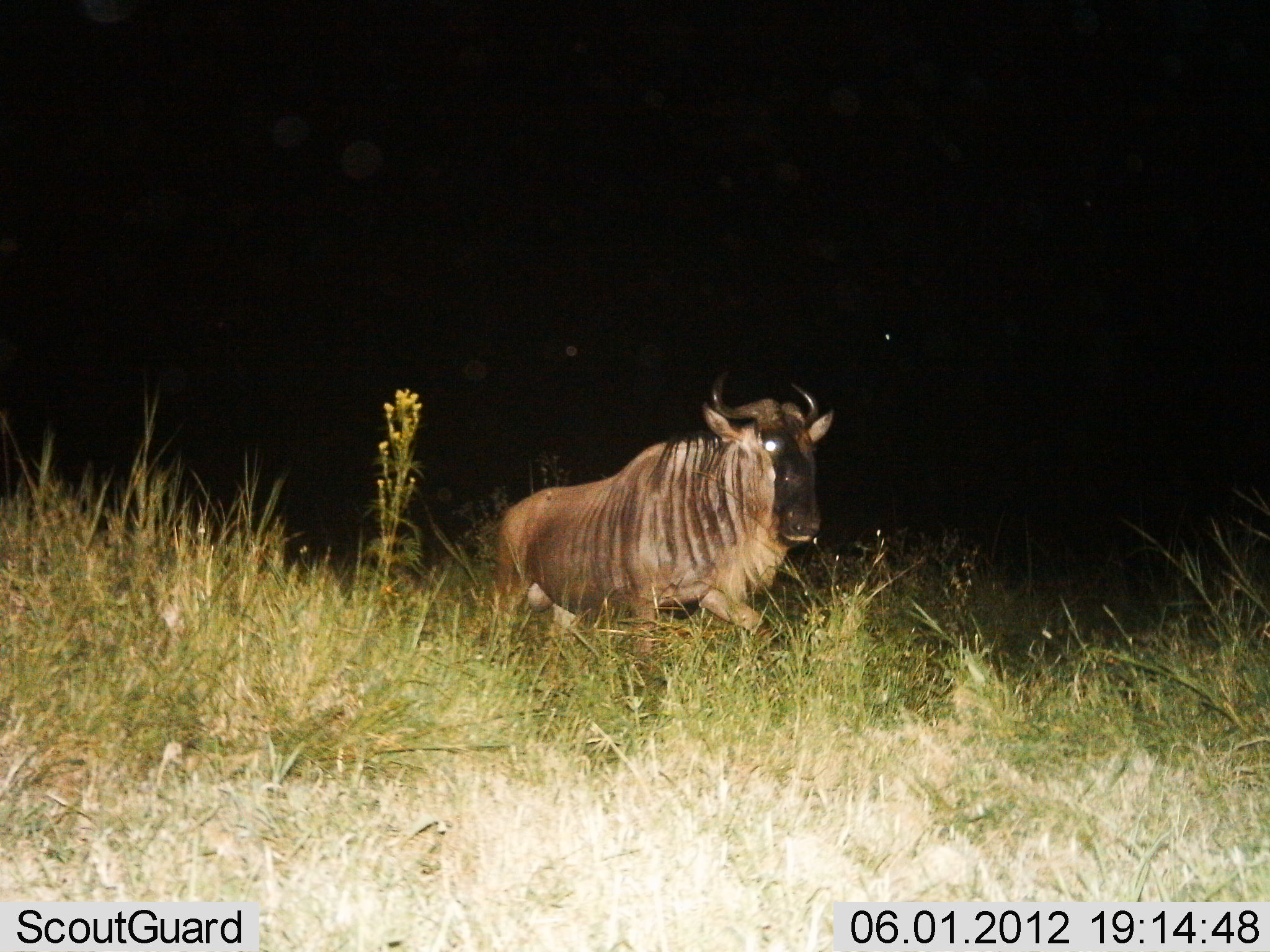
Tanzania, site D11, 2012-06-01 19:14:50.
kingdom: Animalia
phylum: Chordata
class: Mammalia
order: Artiodactyla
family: Bovidae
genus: Connochaetes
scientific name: Connochaetes taurinus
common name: blue wildebeest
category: wildebeest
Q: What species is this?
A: Wildebeest (blue wildebeest) (Connochaetes taurinus).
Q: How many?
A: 1.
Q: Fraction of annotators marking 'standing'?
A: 20%.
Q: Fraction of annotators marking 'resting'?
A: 0%.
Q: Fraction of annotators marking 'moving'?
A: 80%.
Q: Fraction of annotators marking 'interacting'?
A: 0%.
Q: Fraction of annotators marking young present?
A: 0%.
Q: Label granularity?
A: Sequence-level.